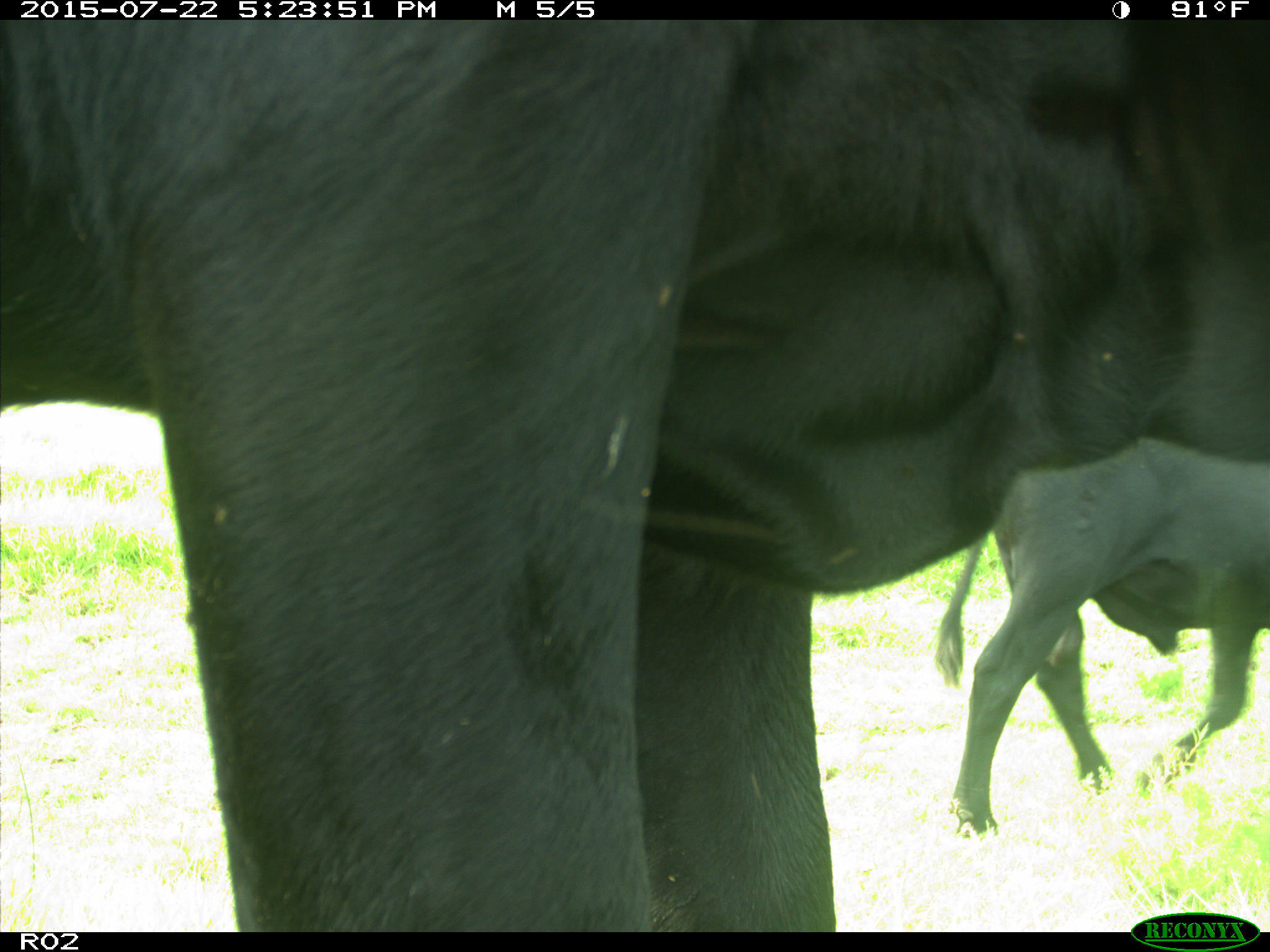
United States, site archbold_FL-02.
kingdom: Animalia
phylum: Chordata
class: Mammalia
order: Artiodactyla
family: Bovidae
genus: Bos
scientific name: Bos taurus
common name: domestic cow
Bos taurus (domestic cow).